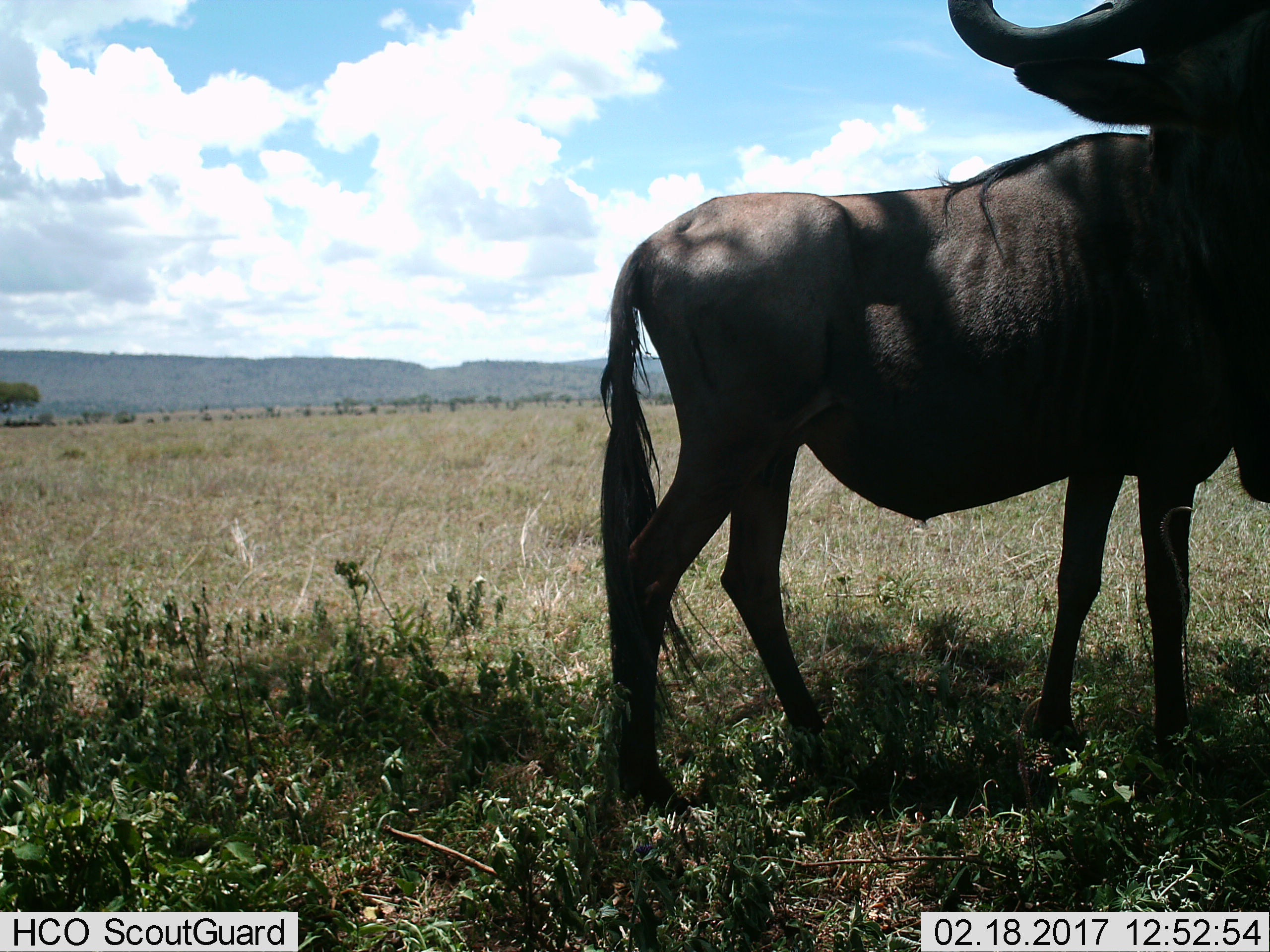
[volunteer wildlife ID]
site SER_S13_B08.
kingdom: Animalia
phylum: Chordata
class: Mammalia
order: Artiodactyla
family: Bovidae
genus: Connochaetes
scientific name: Connochaetes taurinus taurinus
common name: blue wildebeest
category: wildebeestblue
Wildebeestblue (blue wildebeest) (Connochaetes taurinus taurinus), count 2. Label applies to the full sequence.